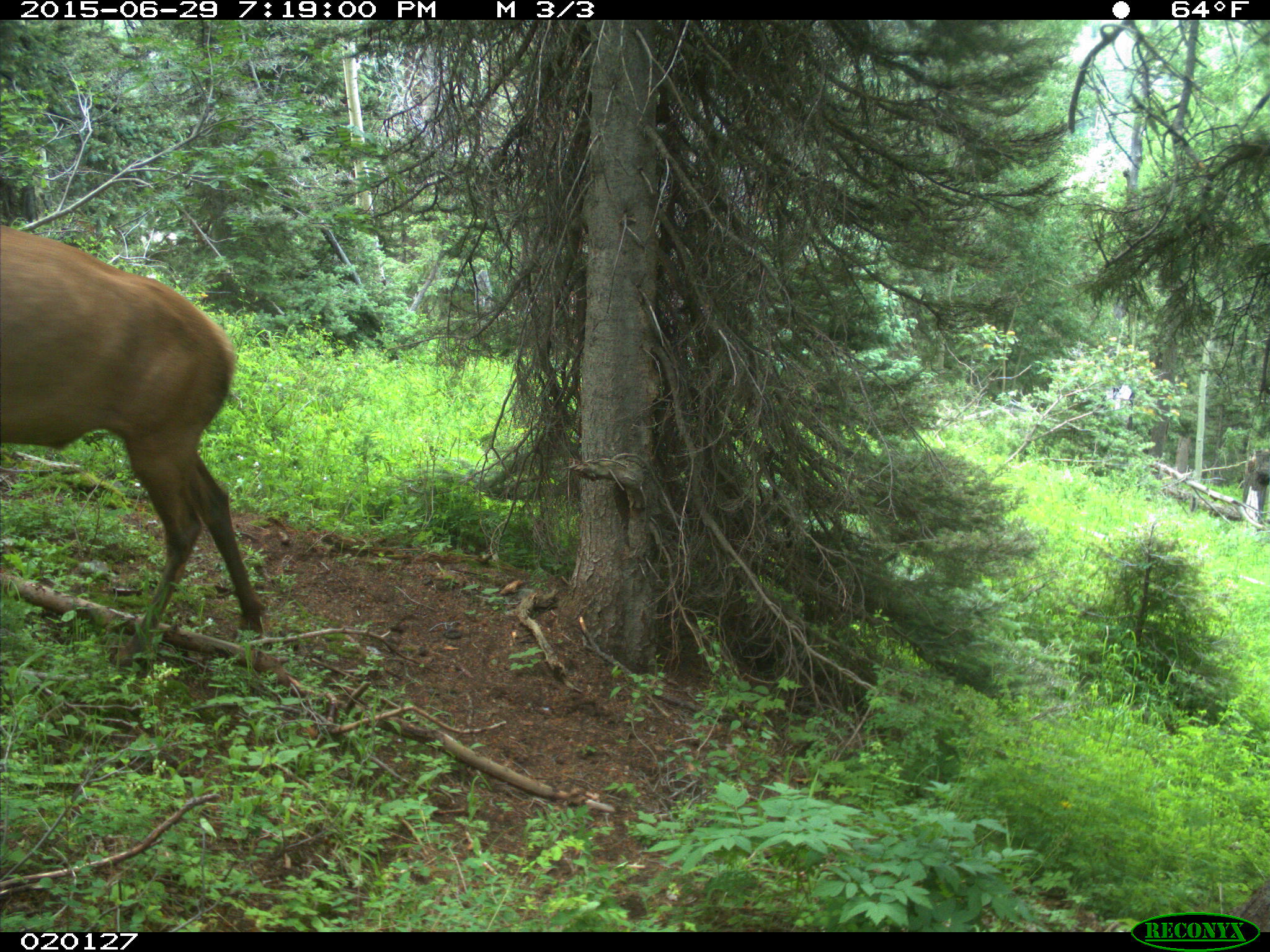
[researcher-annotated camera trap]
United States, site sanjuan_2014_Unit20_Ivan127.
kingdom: Animalia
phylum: Chordata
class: Mammalia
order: Artiodactyla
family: Cervidae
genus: Cervus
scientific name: Cervus elaphus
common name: red deer